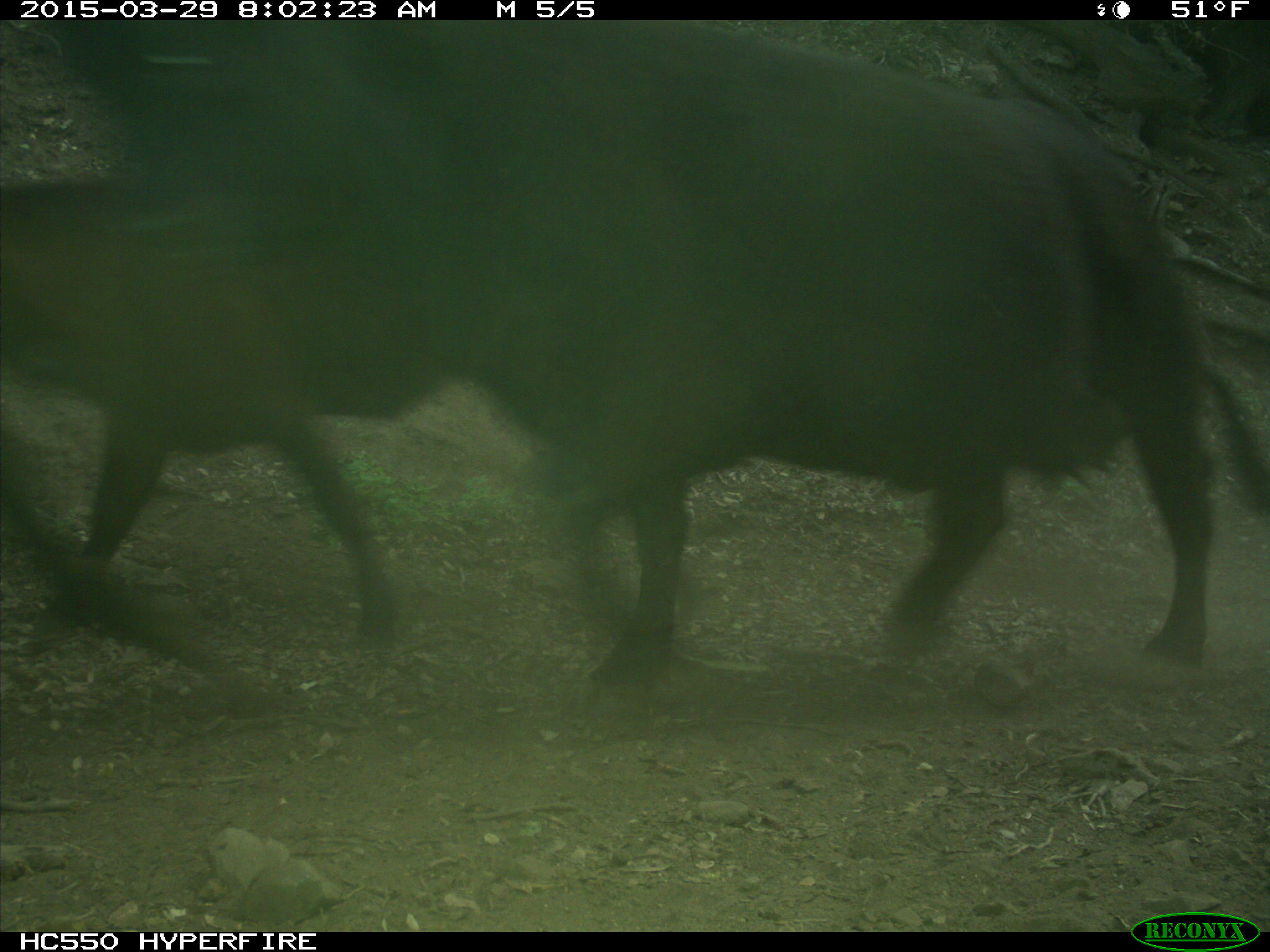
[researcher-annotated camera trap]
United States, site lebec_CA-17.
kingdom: Animalia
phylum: Chordata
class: Mammalia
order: Artiodactyla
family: Bovidae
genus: Bos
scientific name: Bos taurus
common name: domestic cow